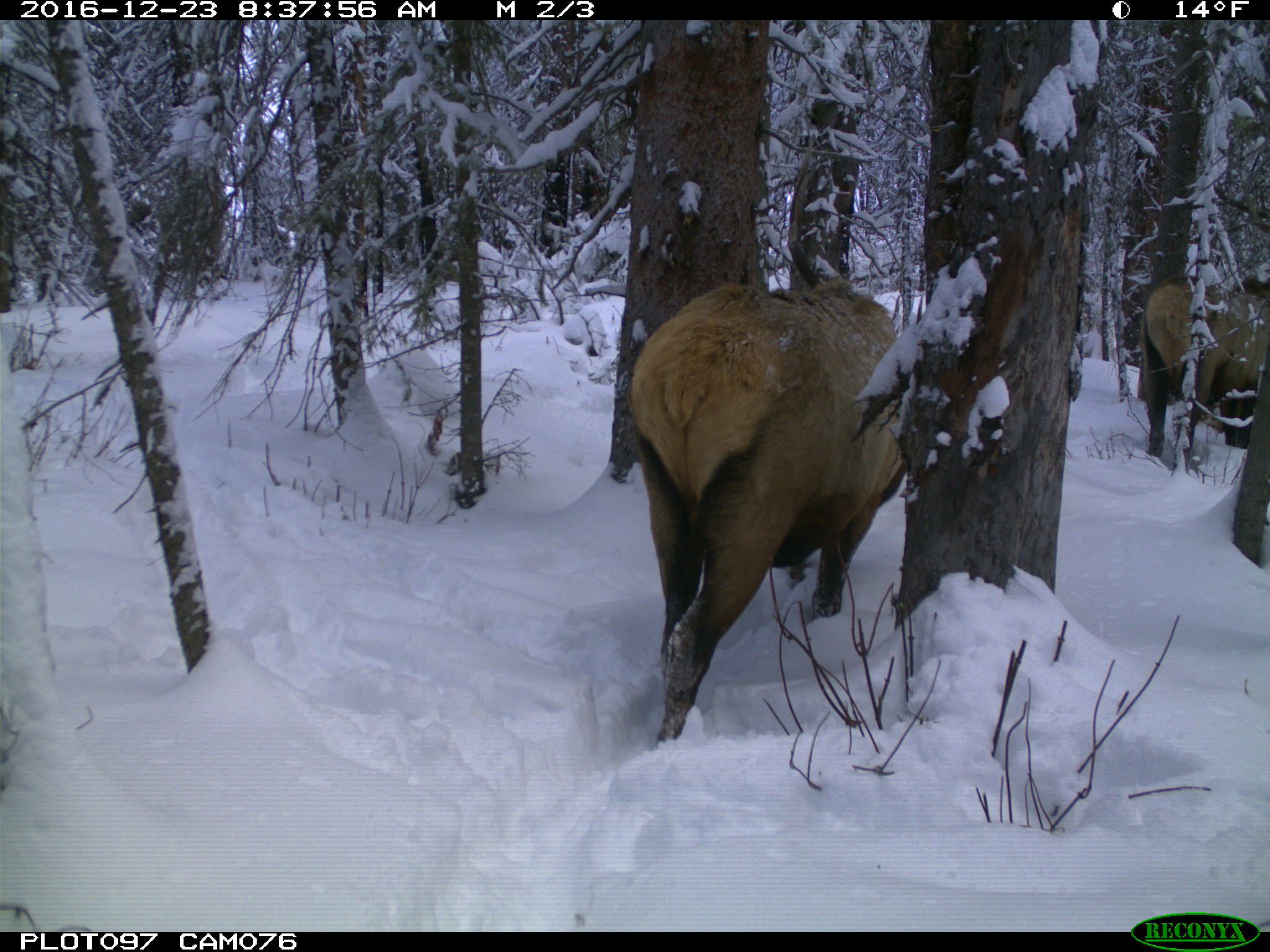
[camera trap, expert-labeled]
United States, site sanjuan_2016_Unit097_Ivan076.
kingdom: Animalia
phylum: Chordata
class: Mammalia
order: Artiodactyla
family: Cervidae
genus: Cervus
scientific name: Cervus elaphus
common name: red deer